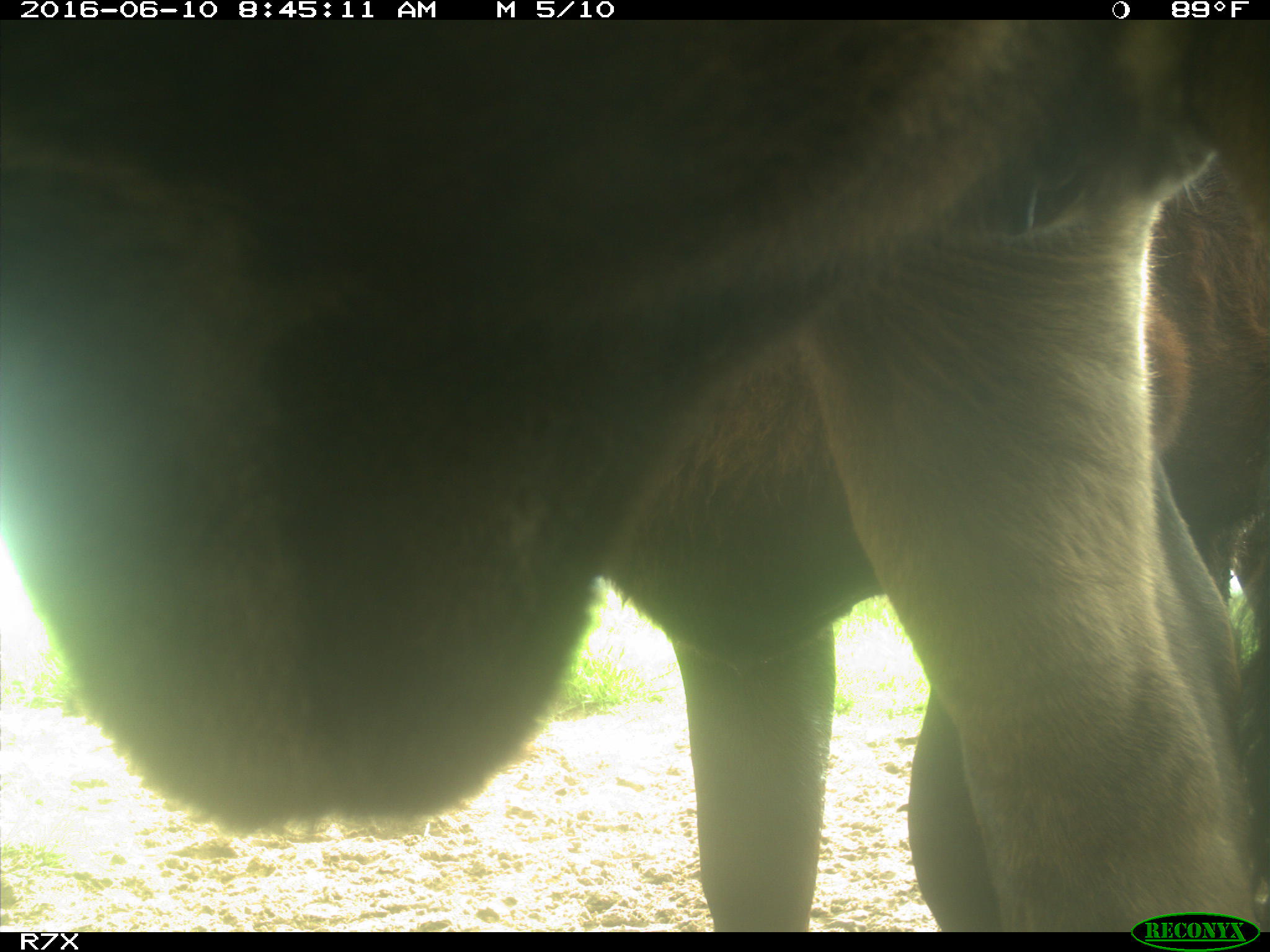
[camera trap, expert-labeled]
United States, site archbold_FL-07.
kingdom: Animalia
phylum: Chordata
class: Mammalia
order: Artiodactyla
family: Bovidae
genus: Bos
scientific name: Bos taurus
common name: domestic cow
Bos taurus (domestic cow).